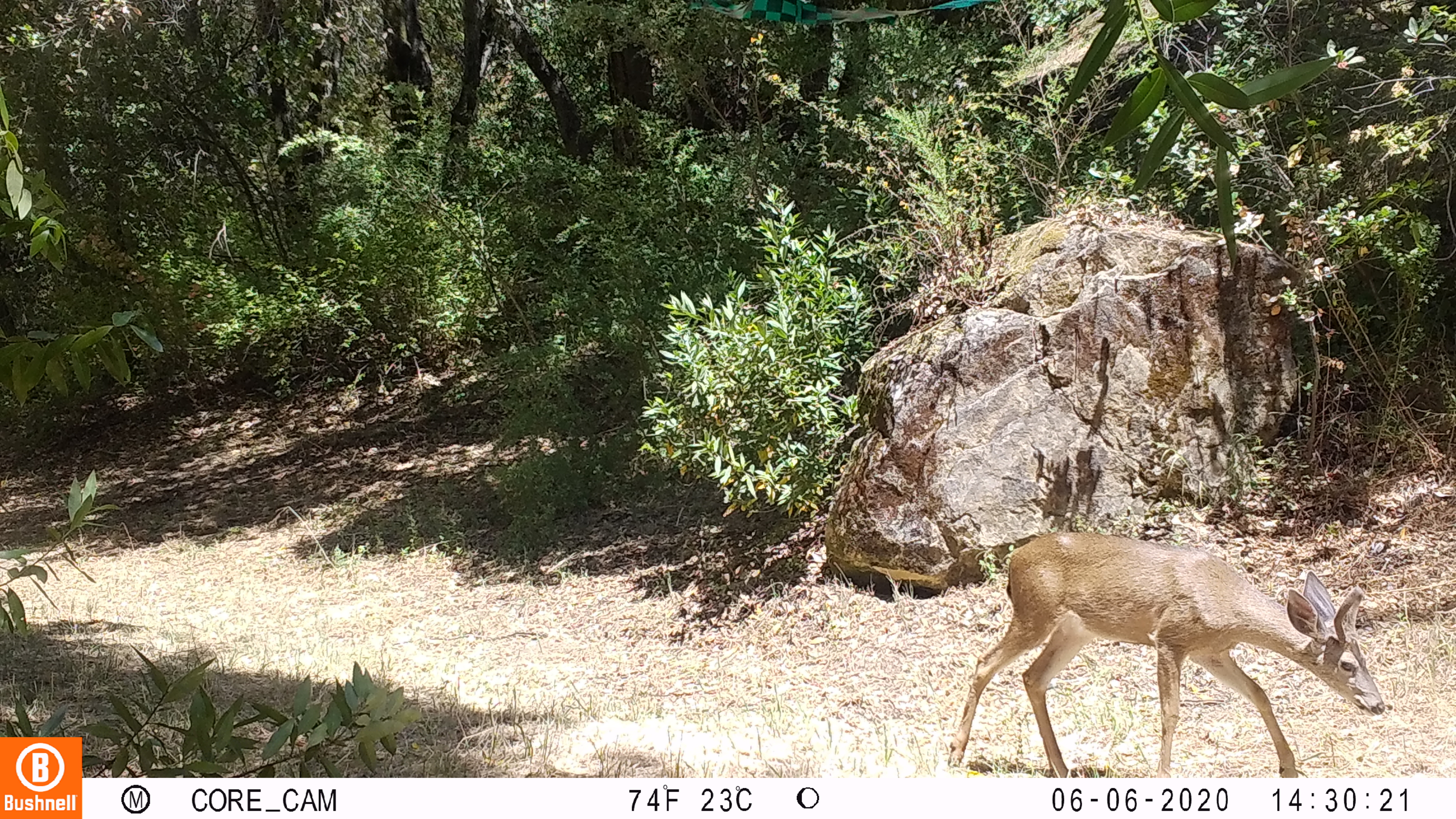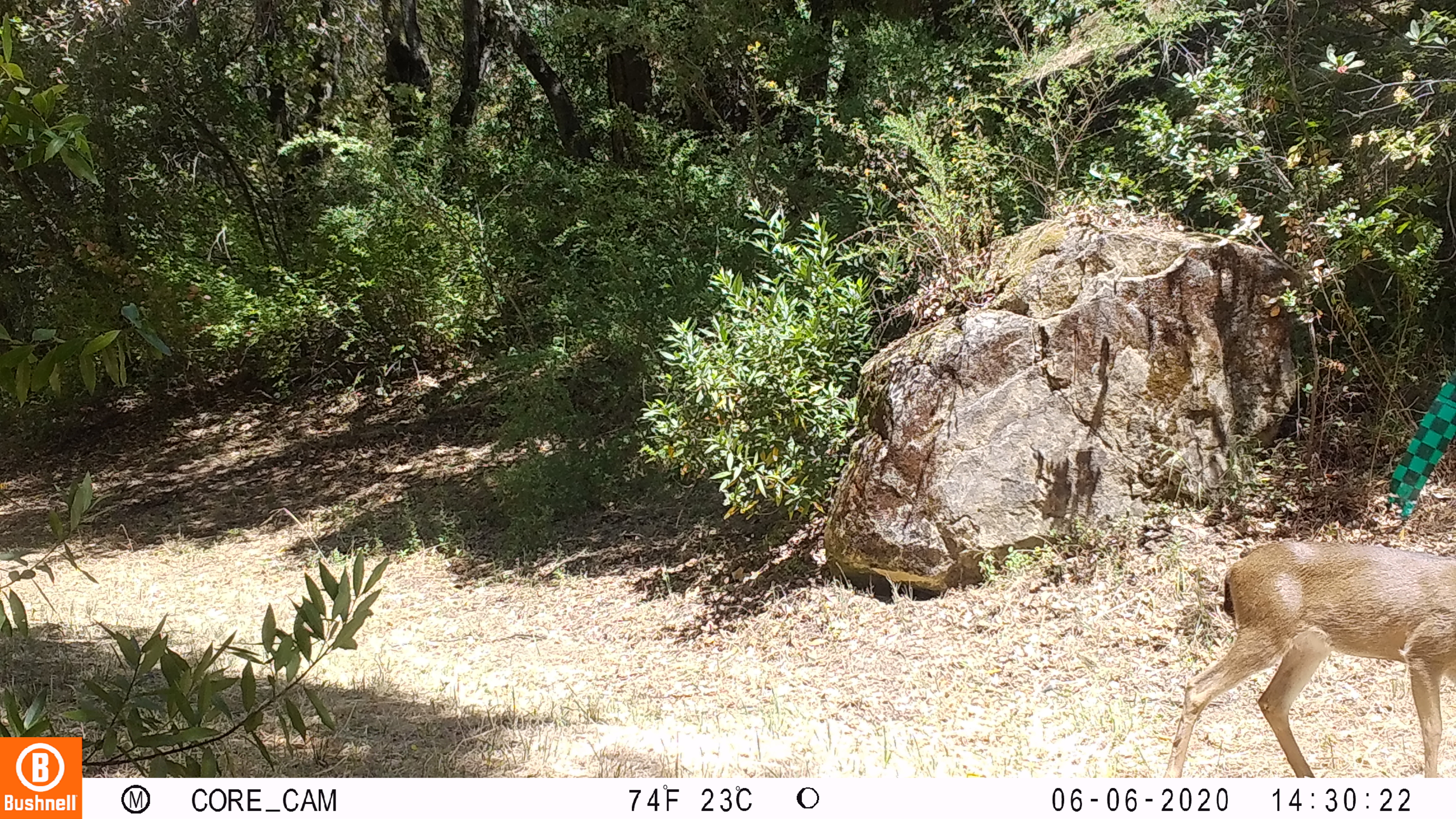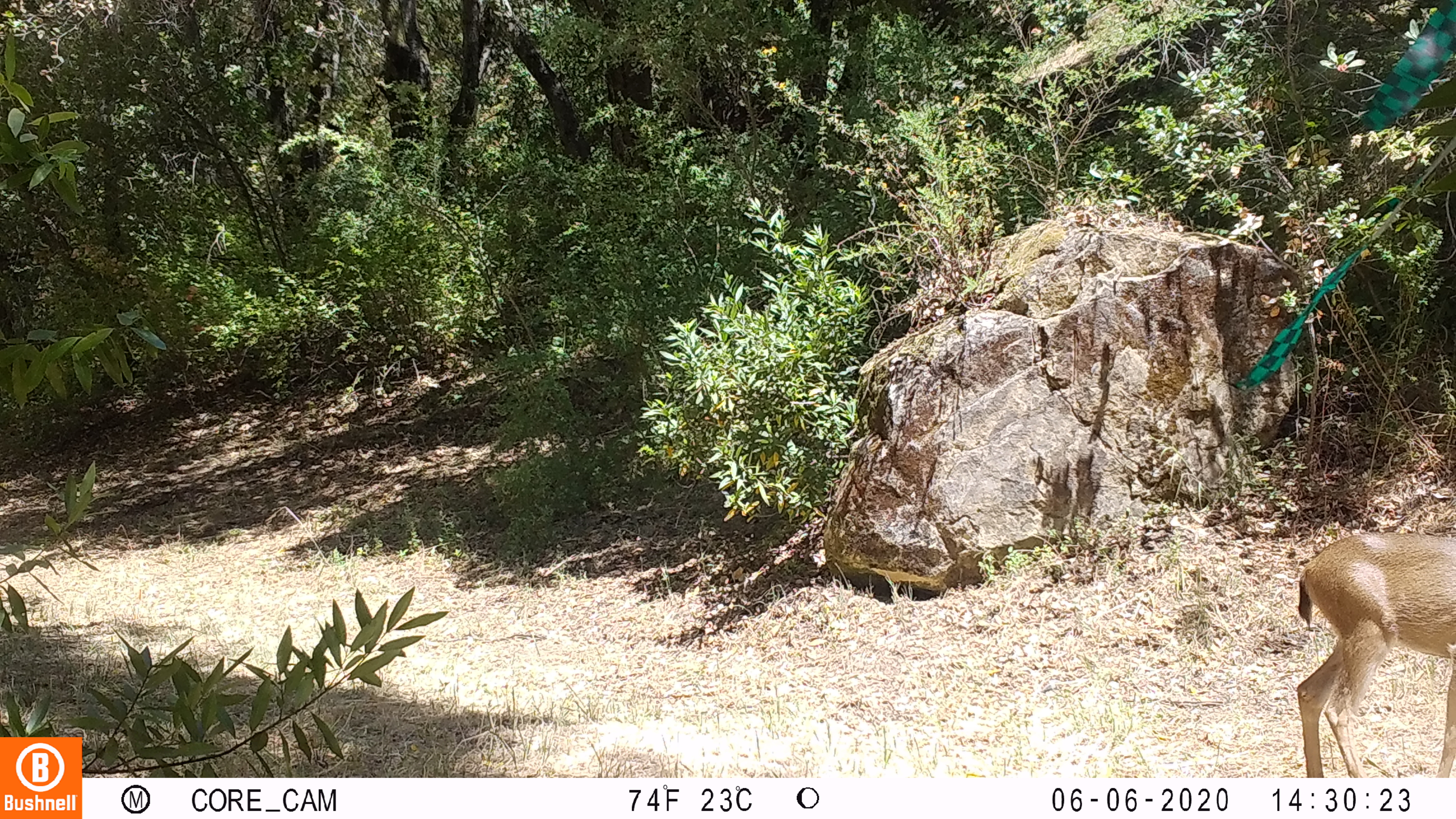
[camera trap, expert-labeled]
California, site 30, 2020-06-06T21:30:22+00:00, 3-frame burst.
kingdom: Animalia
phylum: Chordata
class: Mammalia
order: Artiodactyla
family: Cervidae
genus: Odocoileus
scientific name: Odocoileus hemionus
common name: mule deer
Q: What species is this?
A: Mule deer (Odocoileus hemionus).